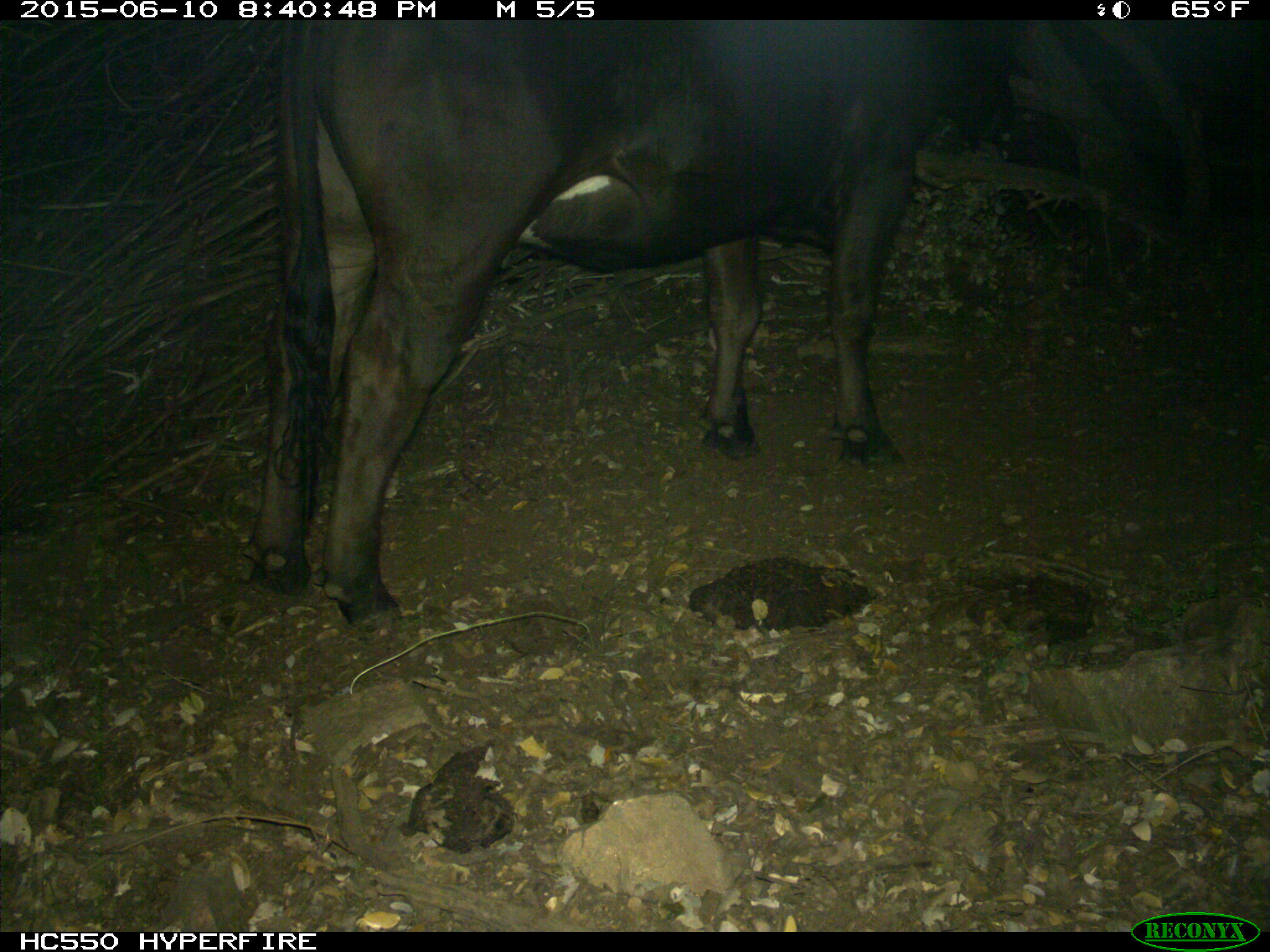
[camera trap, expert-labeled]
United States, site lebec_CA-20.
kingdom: Animalia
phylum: Chordata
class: Mammalia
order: Artiodactyla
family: Bovidae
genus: Bos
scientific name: Bos taurus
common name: domestic cow